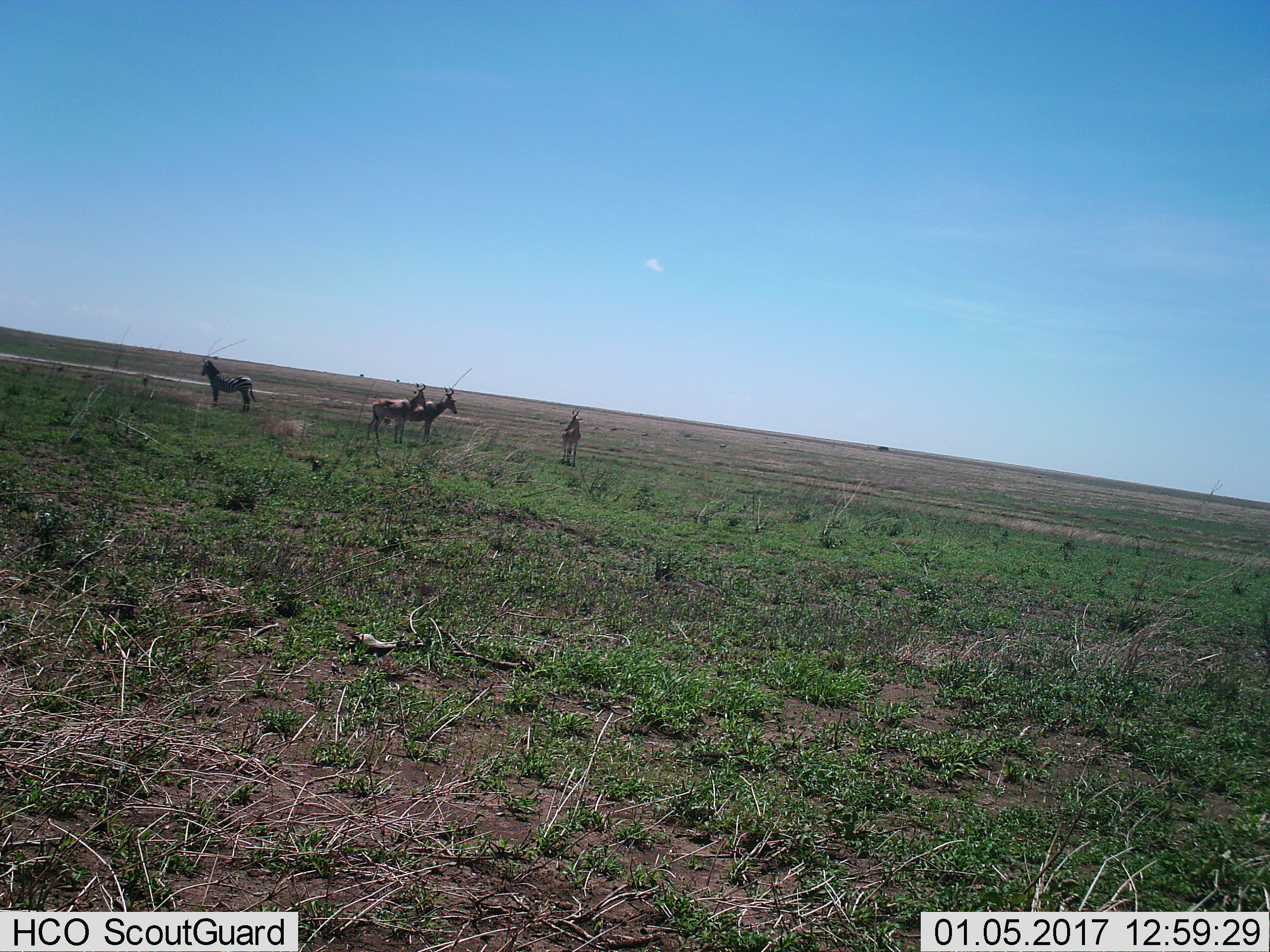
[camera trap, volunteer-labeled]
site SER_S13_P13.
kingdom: Animalia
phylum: Chordata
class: Mammalia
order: Artiodactyla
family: Bovidae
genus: Alcelaphus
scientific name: Alcelaphus buselaphus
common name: hartebeest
Hartebeest (Alcelaphus buselaphus), count 3. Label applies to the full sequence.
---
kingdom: Animalia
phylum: Chordata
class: Mammalia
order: Perissodactyla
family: Equidae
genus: Equus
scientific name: Equus quagga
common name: plains zebra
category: zebraplains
Zebraplains (plains zebra) (Equus quagga), count 1. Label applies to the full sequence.